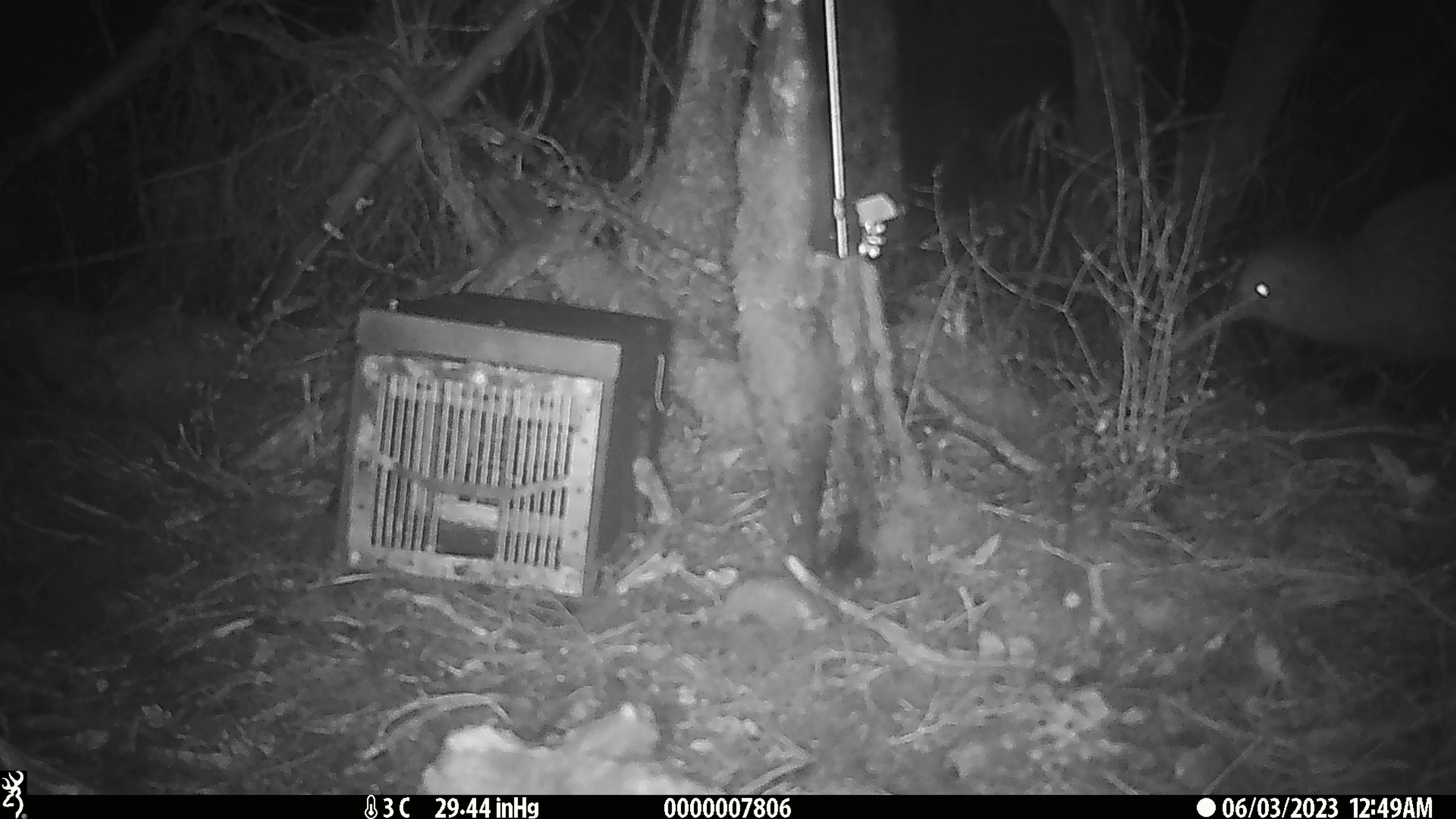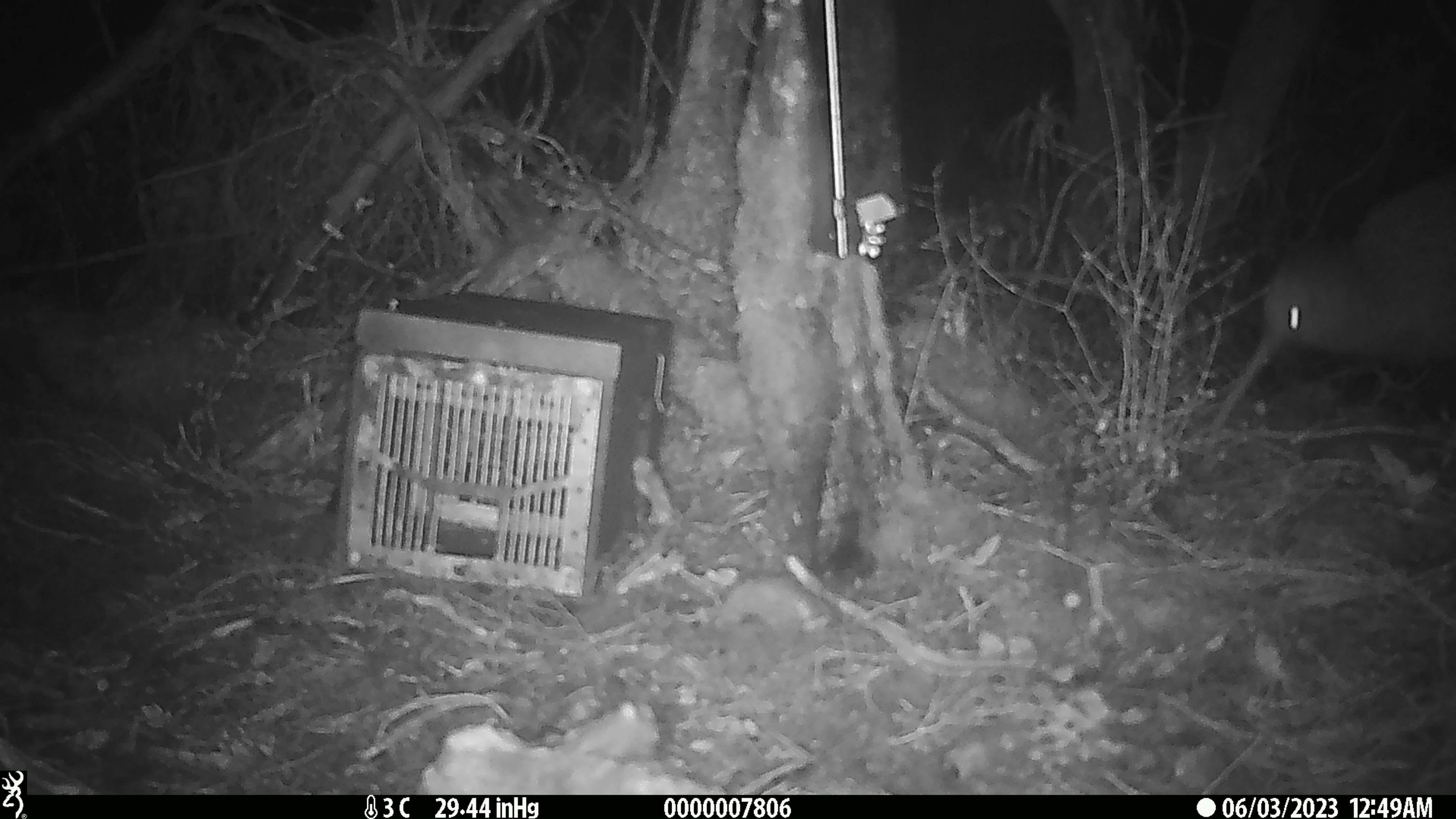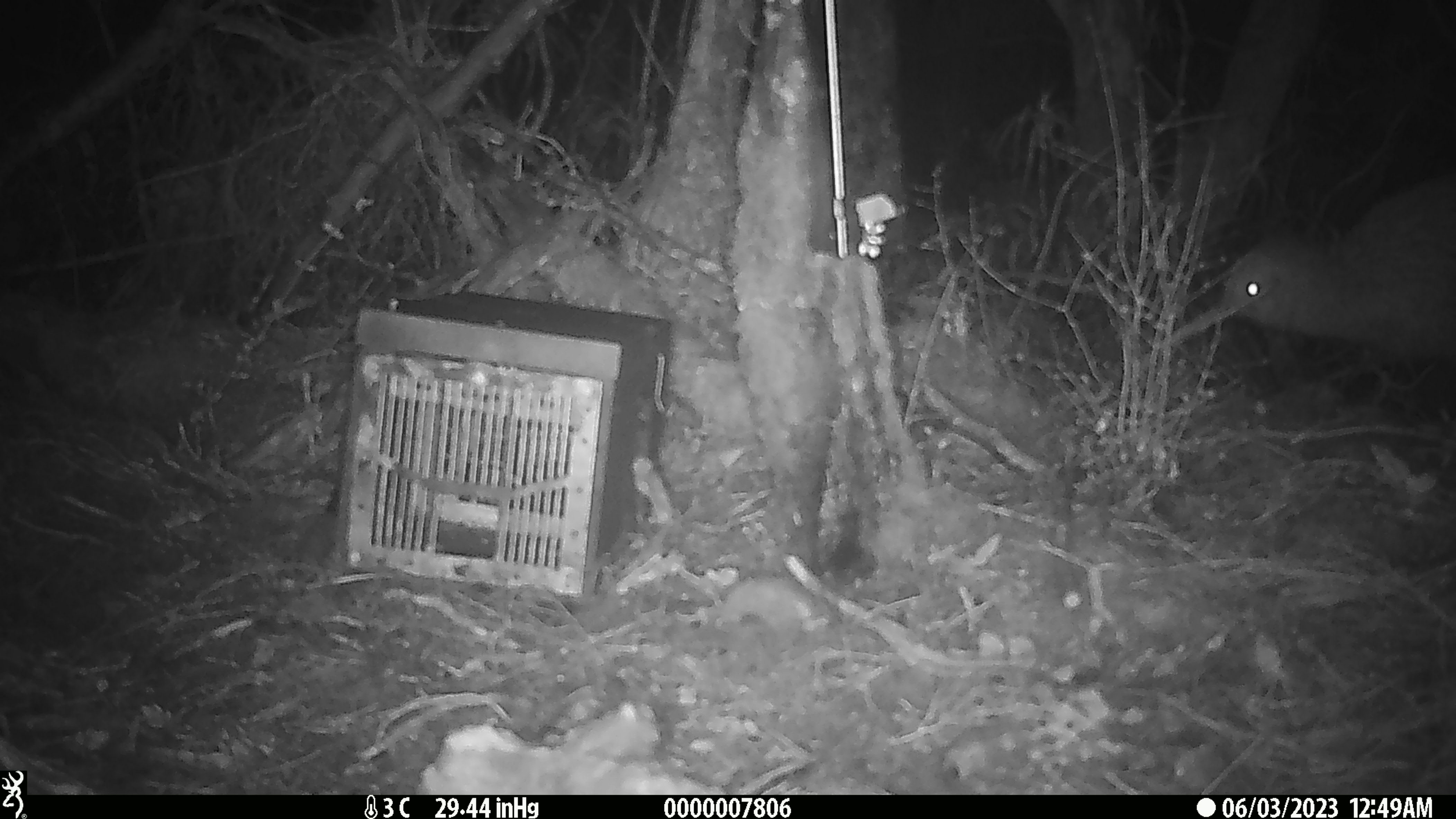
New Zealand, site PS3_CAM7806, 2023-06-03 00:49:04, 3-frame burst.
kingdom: Animalia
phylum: Chordata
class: Aves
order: Apterygiformes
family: Apterygidae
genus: Apteryx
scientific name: Apteryx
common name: kiwi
Kiwi (Apteryx).